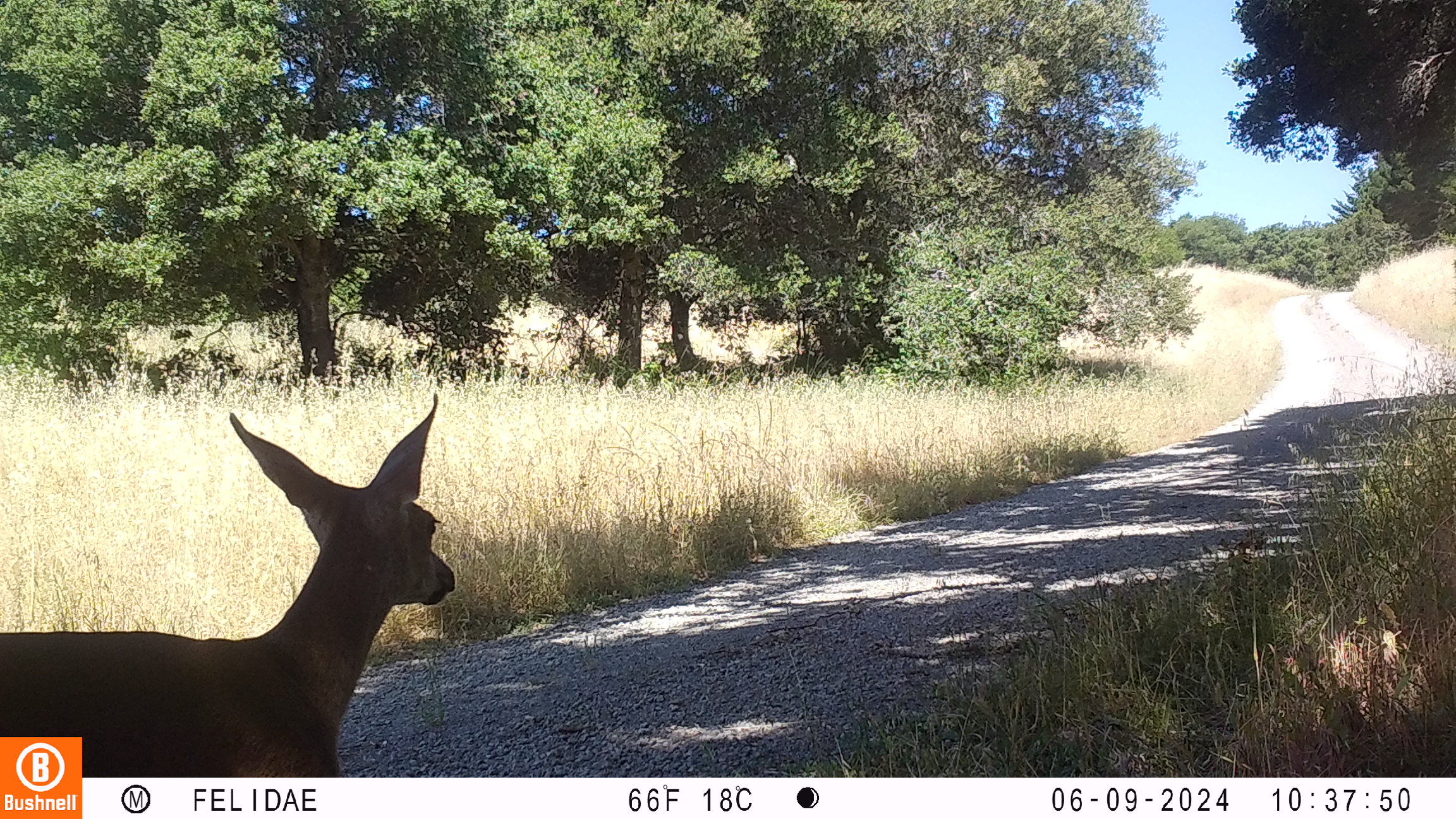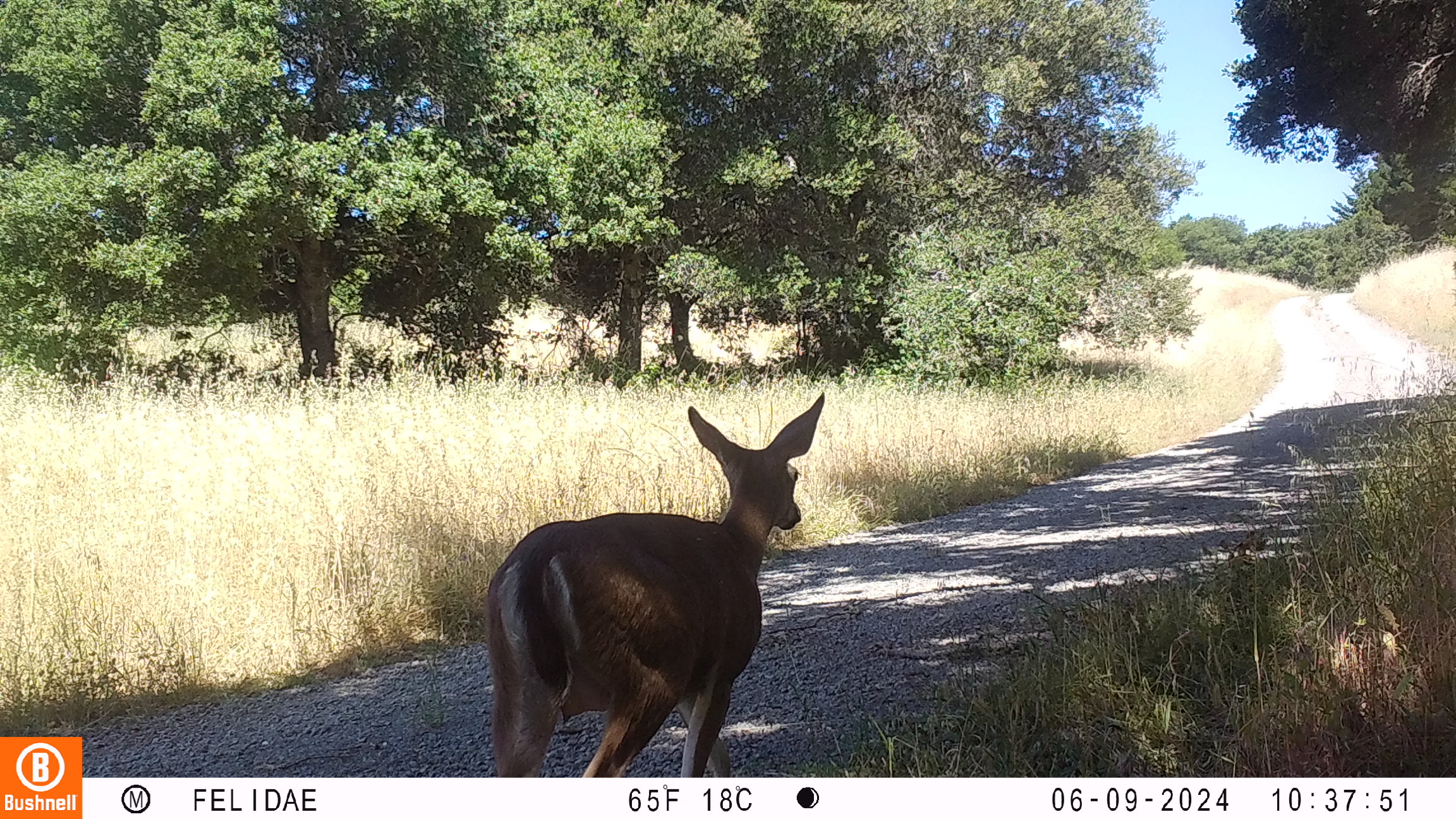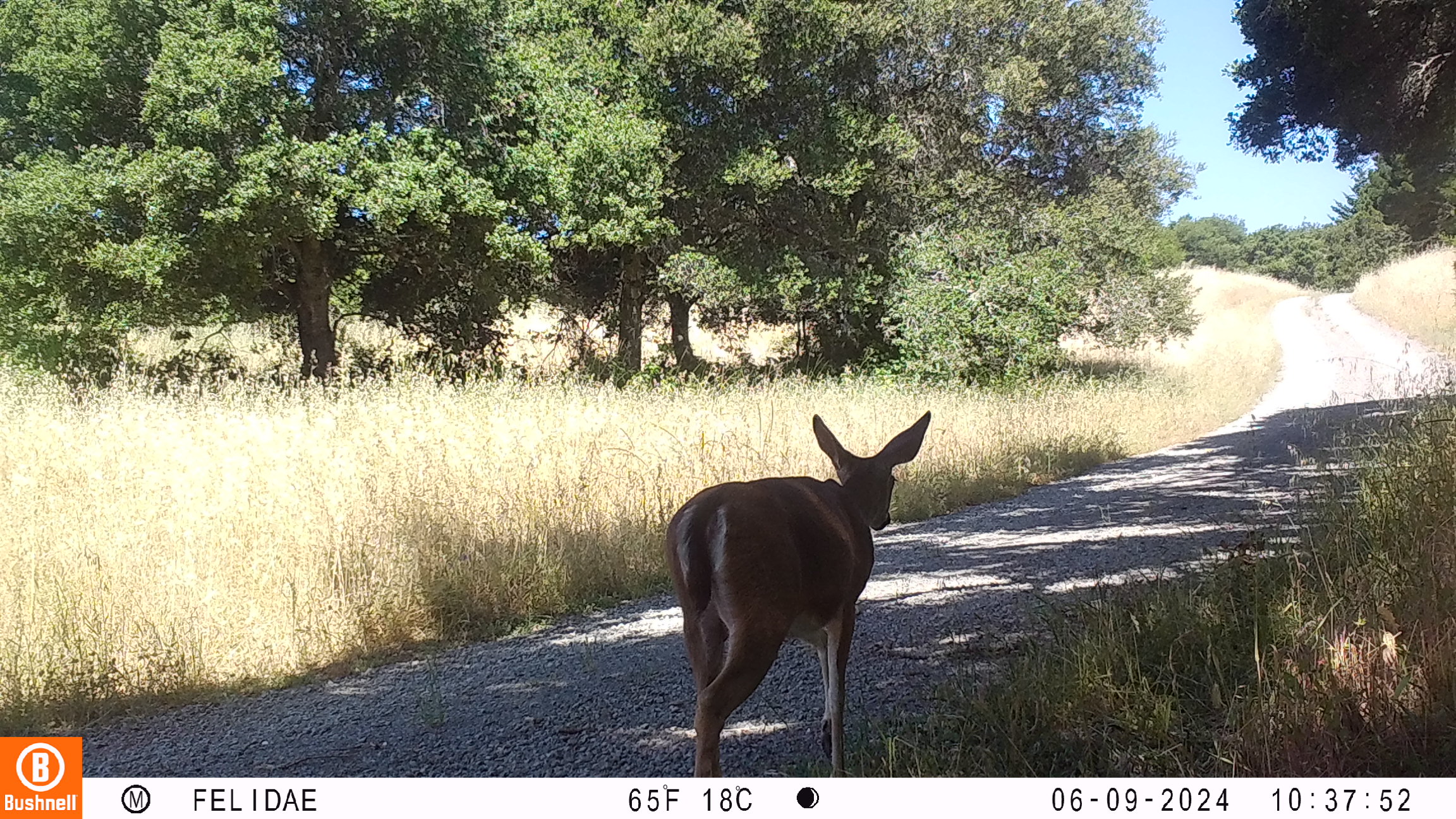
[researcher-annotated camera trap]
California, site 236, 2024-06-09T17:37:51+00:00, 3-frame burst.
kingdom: Animalia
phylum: Chordata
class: Mammalia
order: Artiodactyla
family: Cervidae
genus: Odocoileus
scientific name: Odocoileus hemionus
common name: mule deer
Mule deer (Odocoileus hemionus).